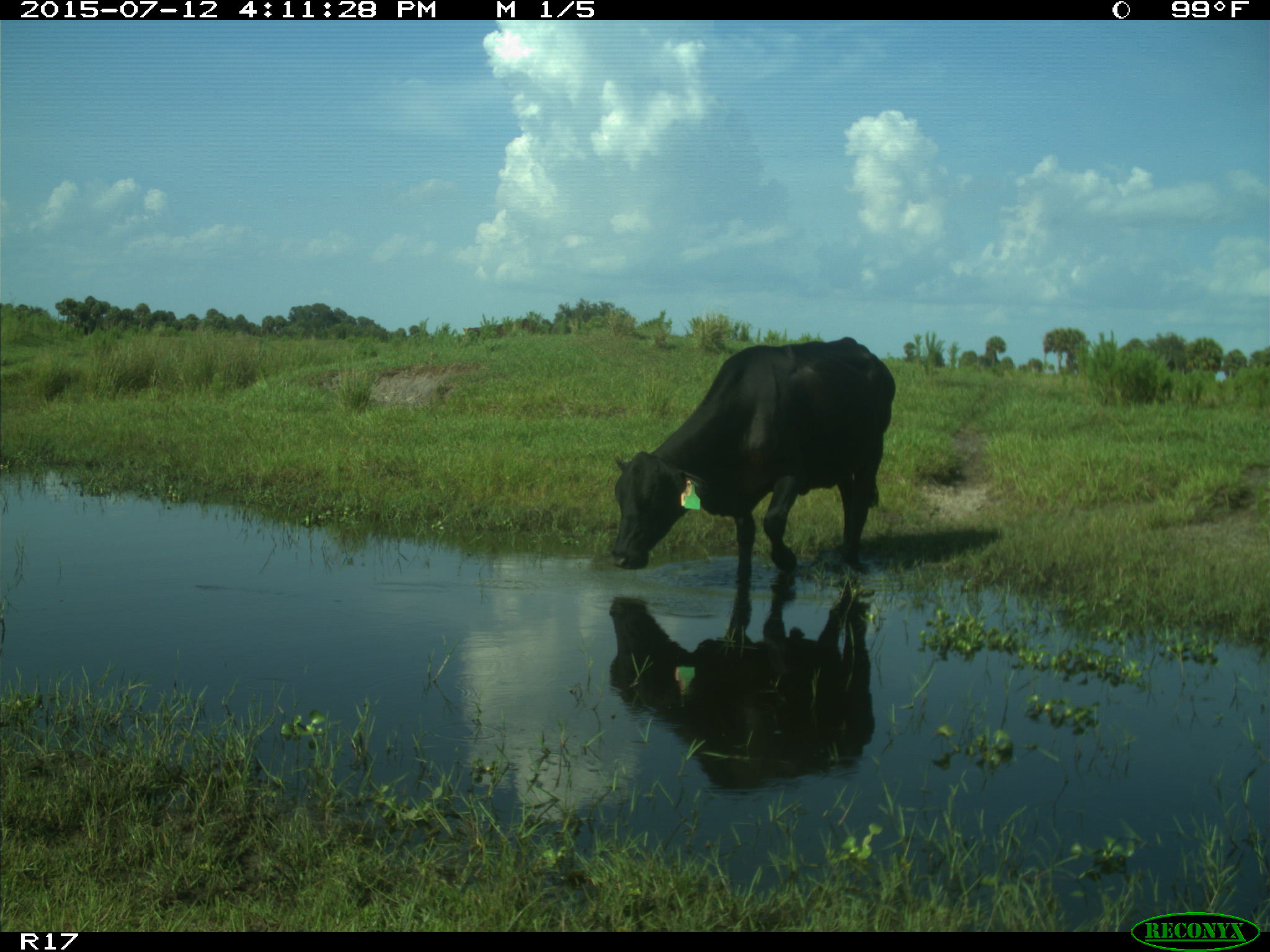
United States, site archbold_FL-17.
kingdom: Animalia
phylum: Chordata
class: Mammalia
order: Artiodactyla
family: Bovidae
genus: Bos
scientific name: Bos taurus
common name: domestic cow